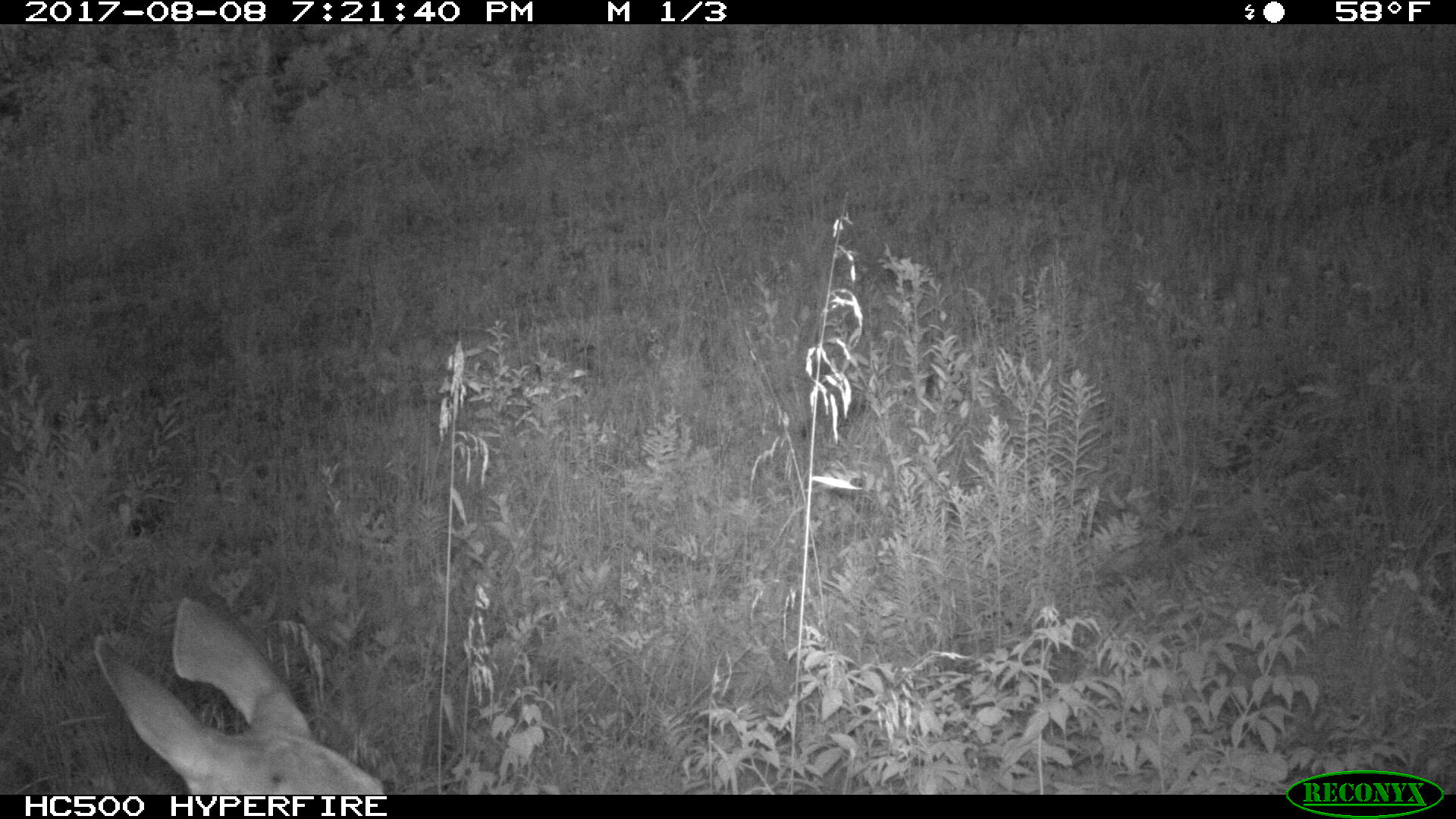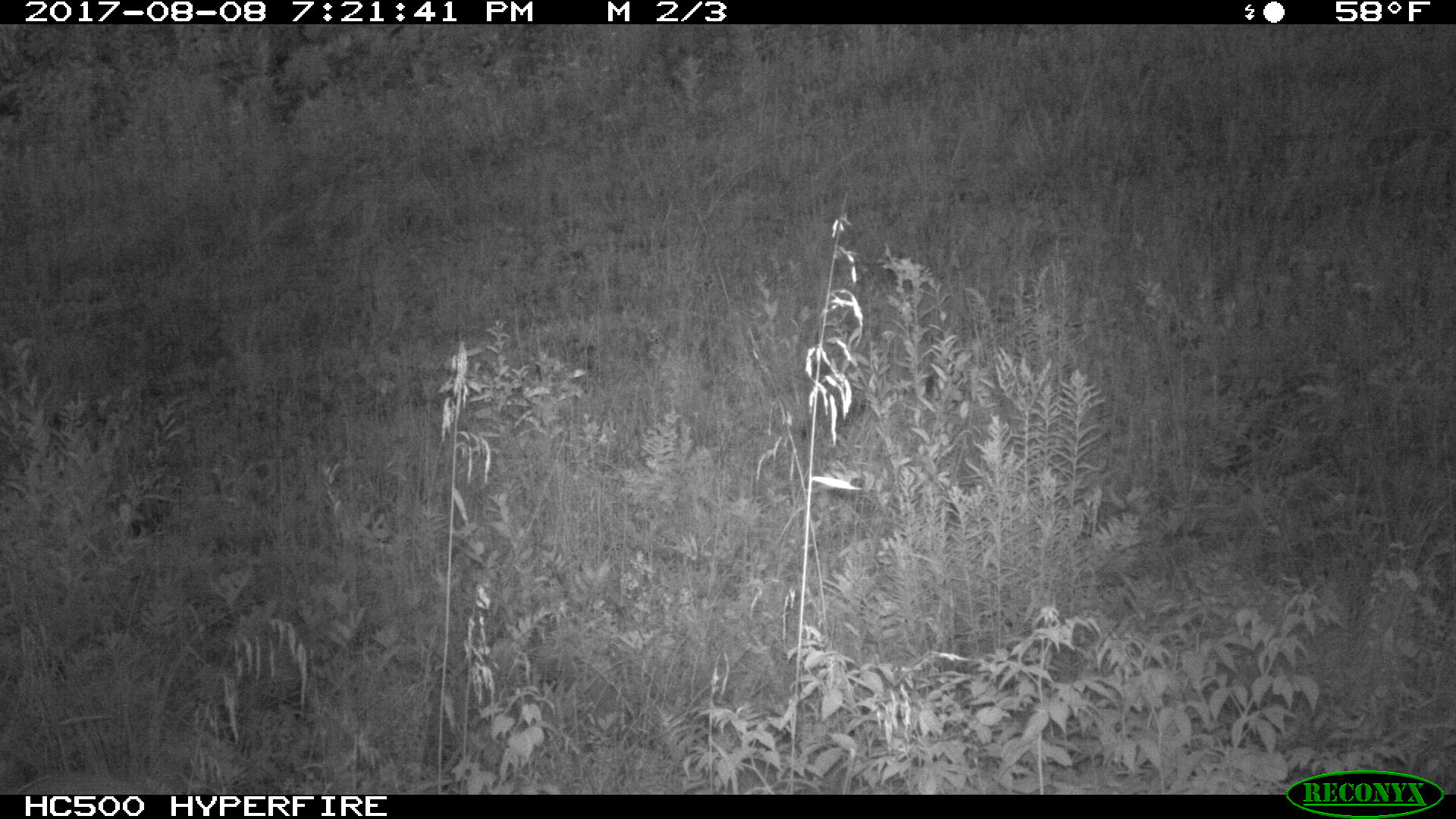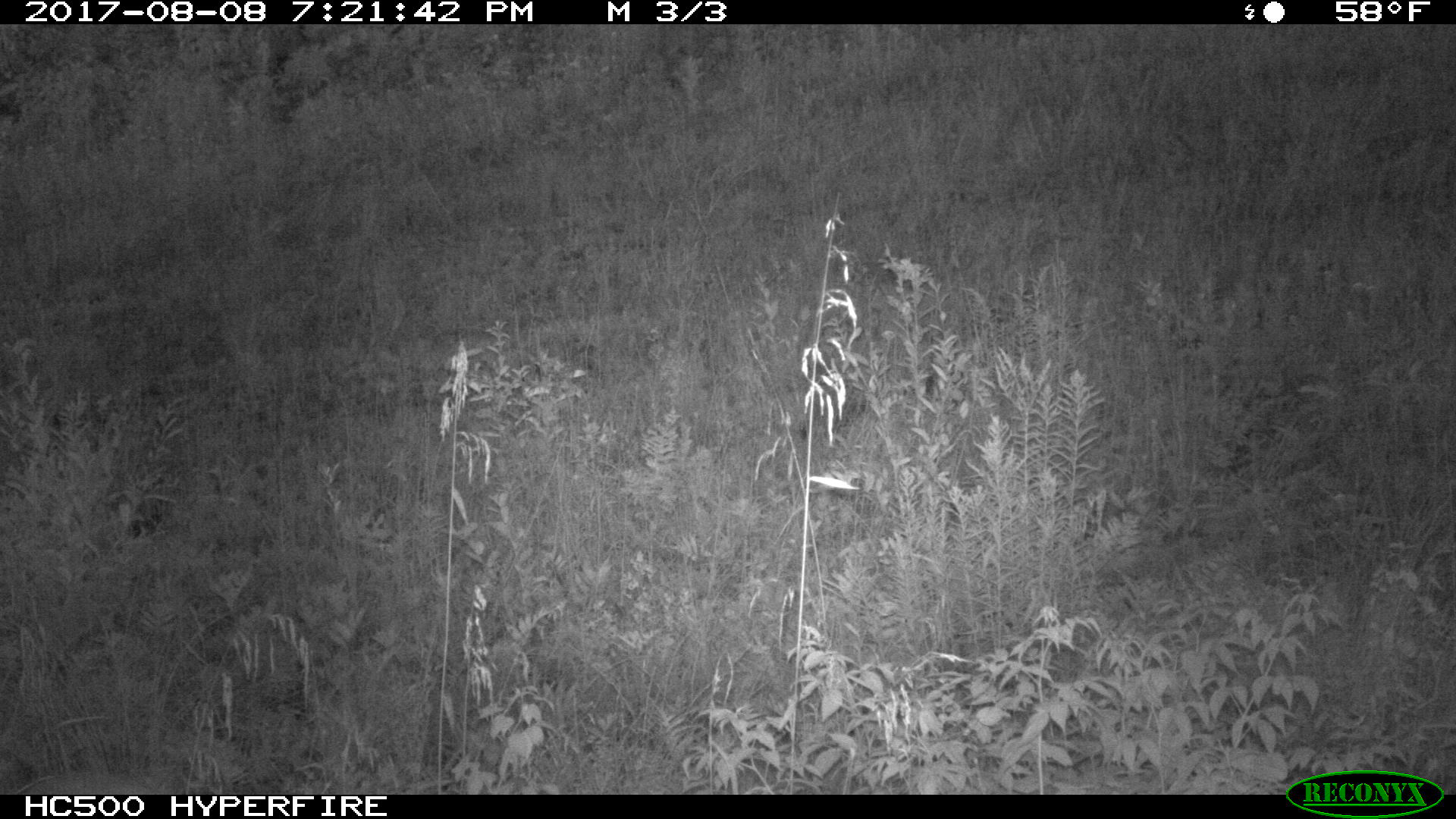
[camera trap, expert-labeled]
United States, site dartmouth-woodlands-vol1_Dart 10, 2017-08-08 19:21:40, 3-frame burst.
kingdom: Animalia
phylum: Chordata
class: Mammalia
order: Artiodactyla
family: Cervidae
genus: Odocoileus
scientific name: Odocoileus virginianus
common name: white-tailed deer